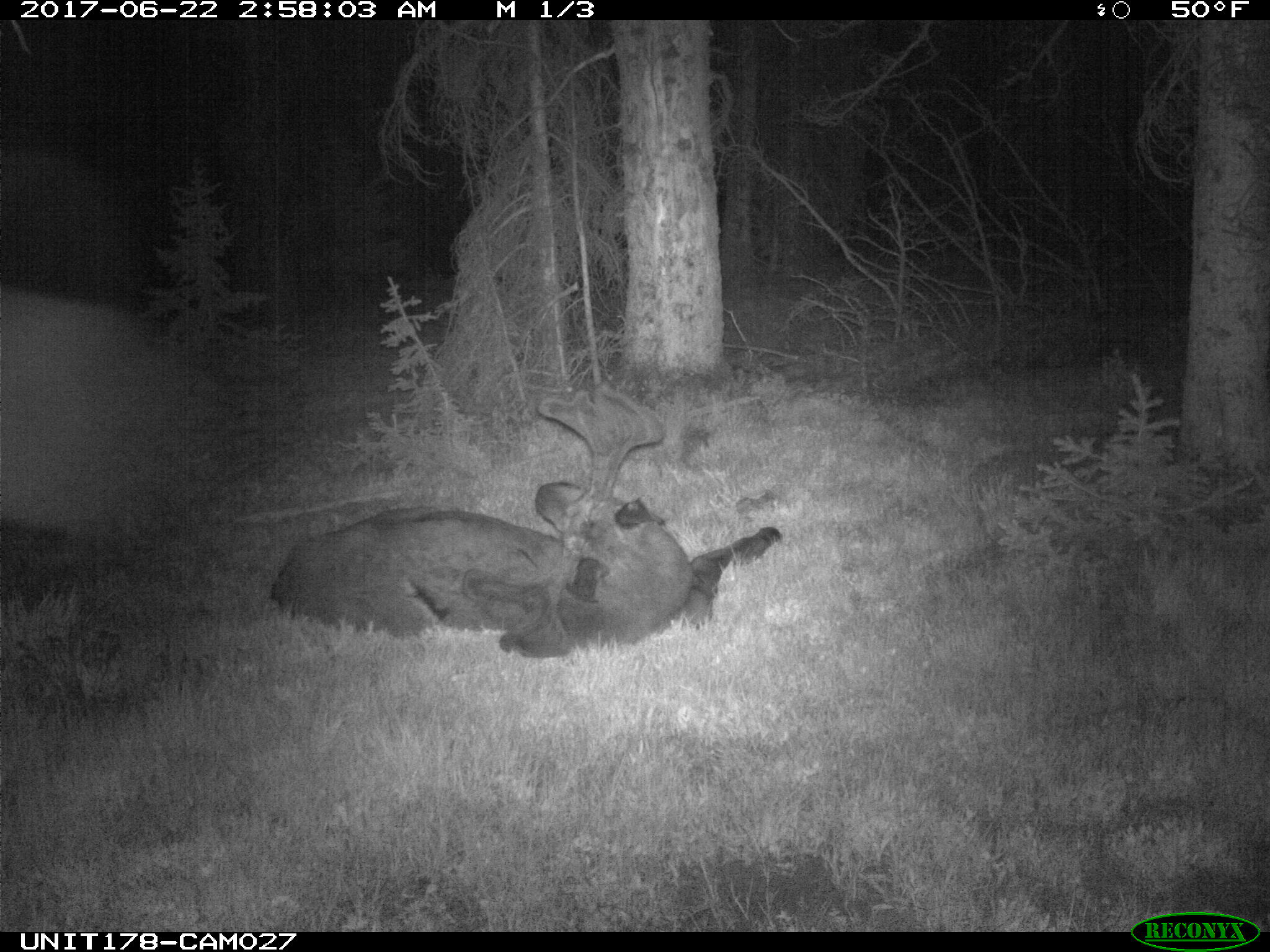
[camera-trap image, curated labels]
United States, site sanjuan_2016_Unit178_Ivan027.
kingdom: Animalia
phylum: Chordata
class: Mammalia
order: Artiodactyla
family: Cervidae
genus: Alces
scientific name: Alces alces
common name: moose